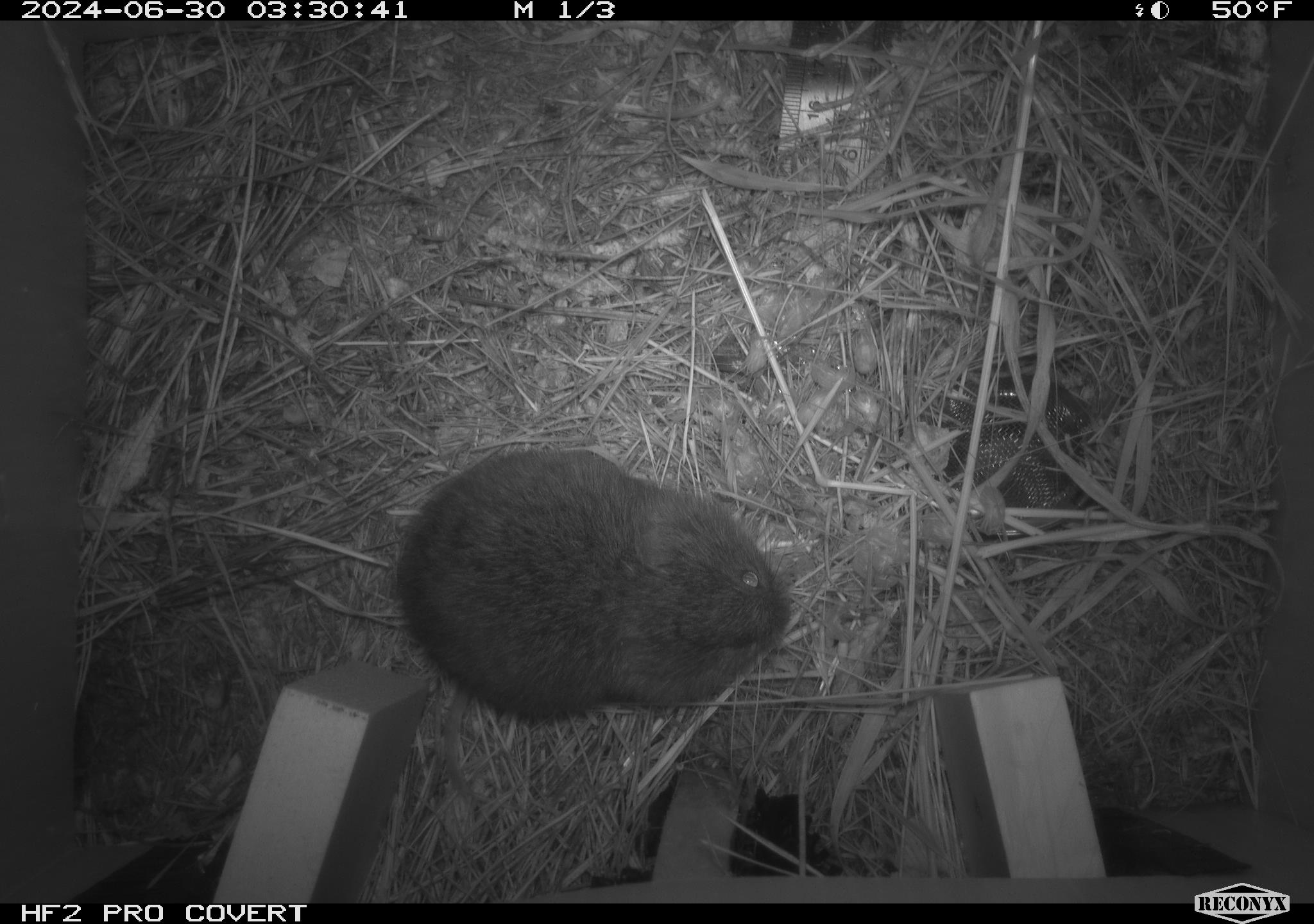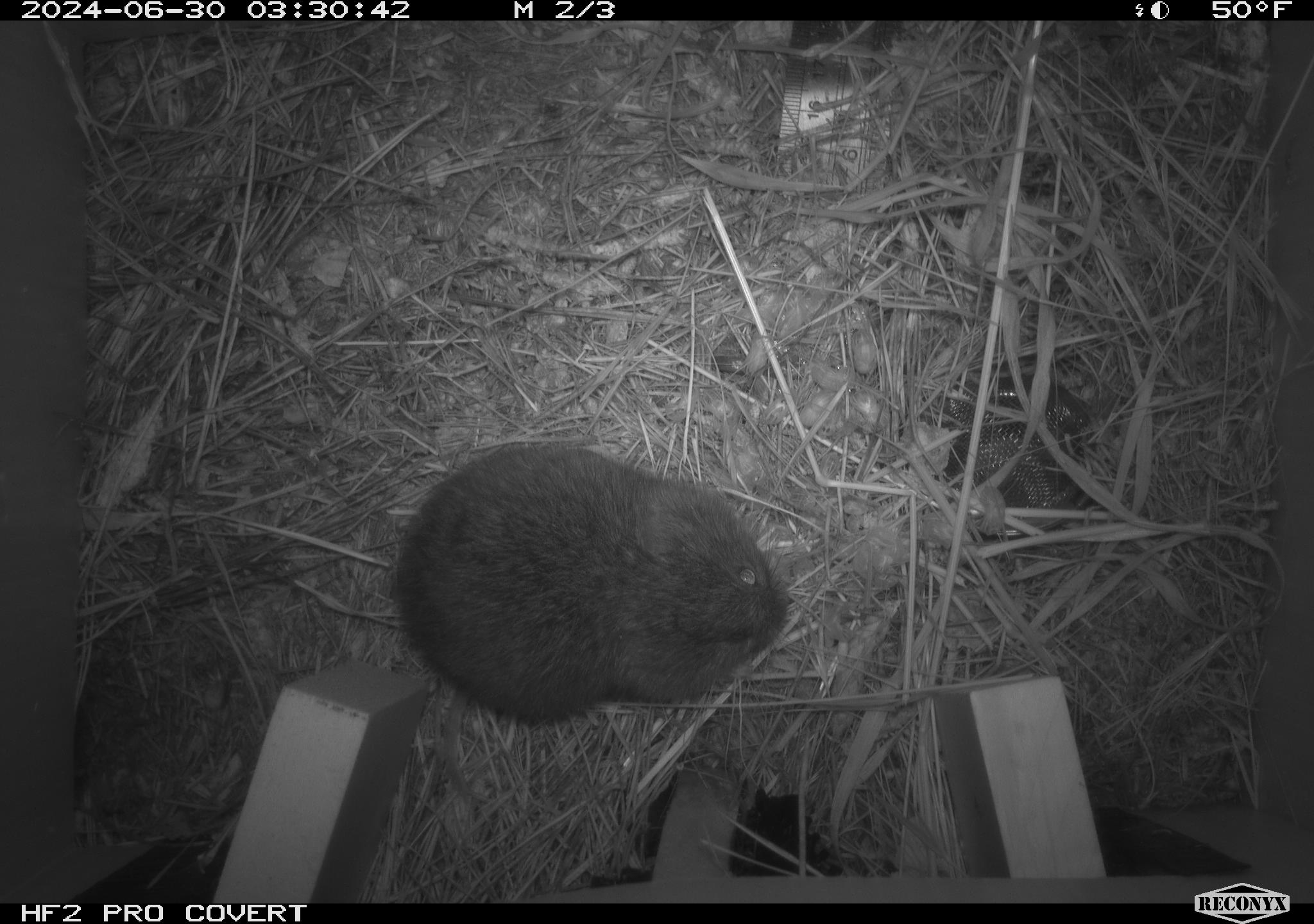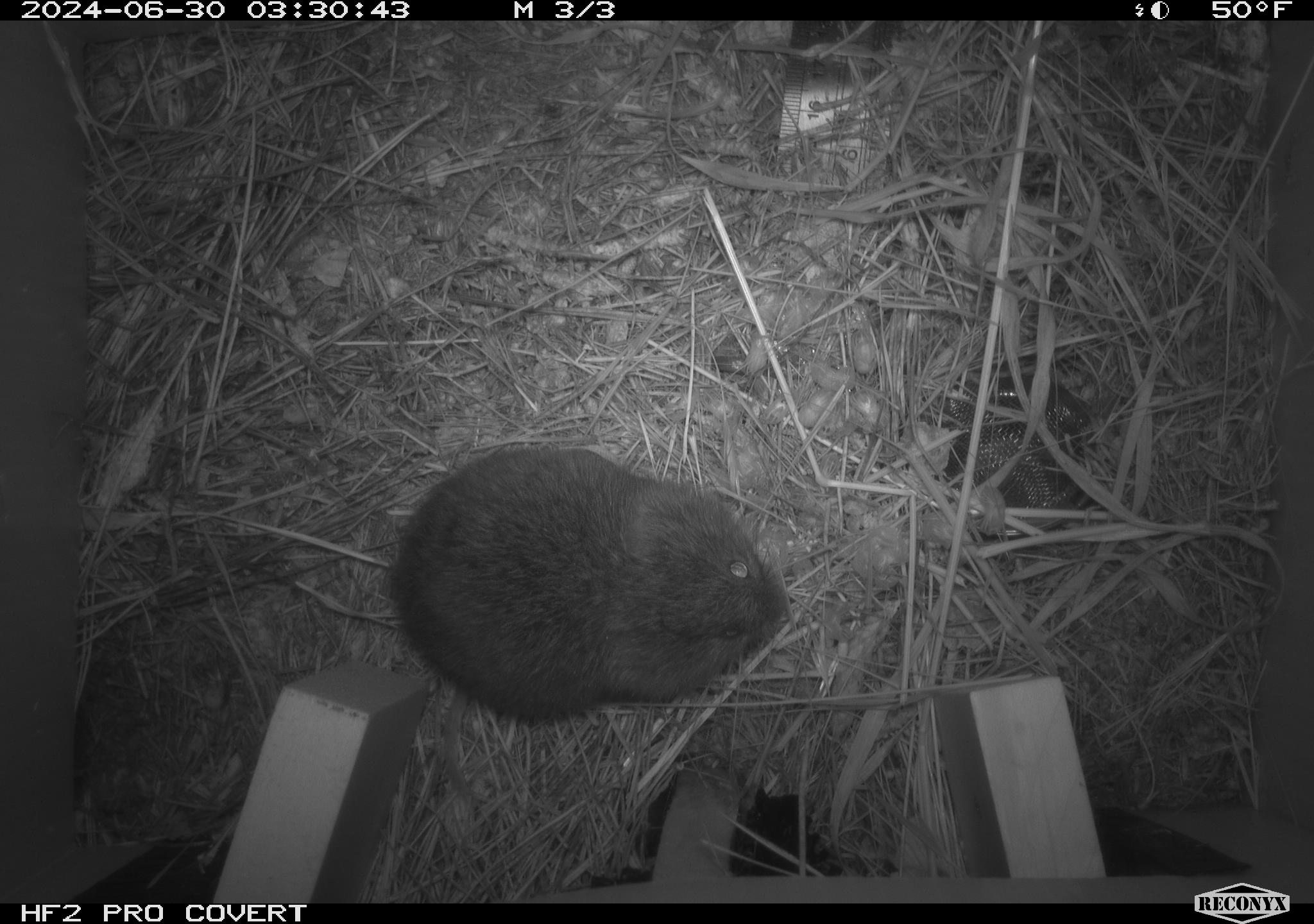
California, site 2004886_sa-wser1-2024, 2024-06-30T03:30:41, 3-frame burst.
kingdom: Animalia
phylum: Chordata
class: Mammalia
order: Rodentia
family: Cricetidae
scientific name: Arvicolinae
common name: voles, lemmings, and muskrats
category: arvicolinae subfamily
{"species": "arvicolinae subfamily (voles, lemmings, and muskrats) (Arvicolinae)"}